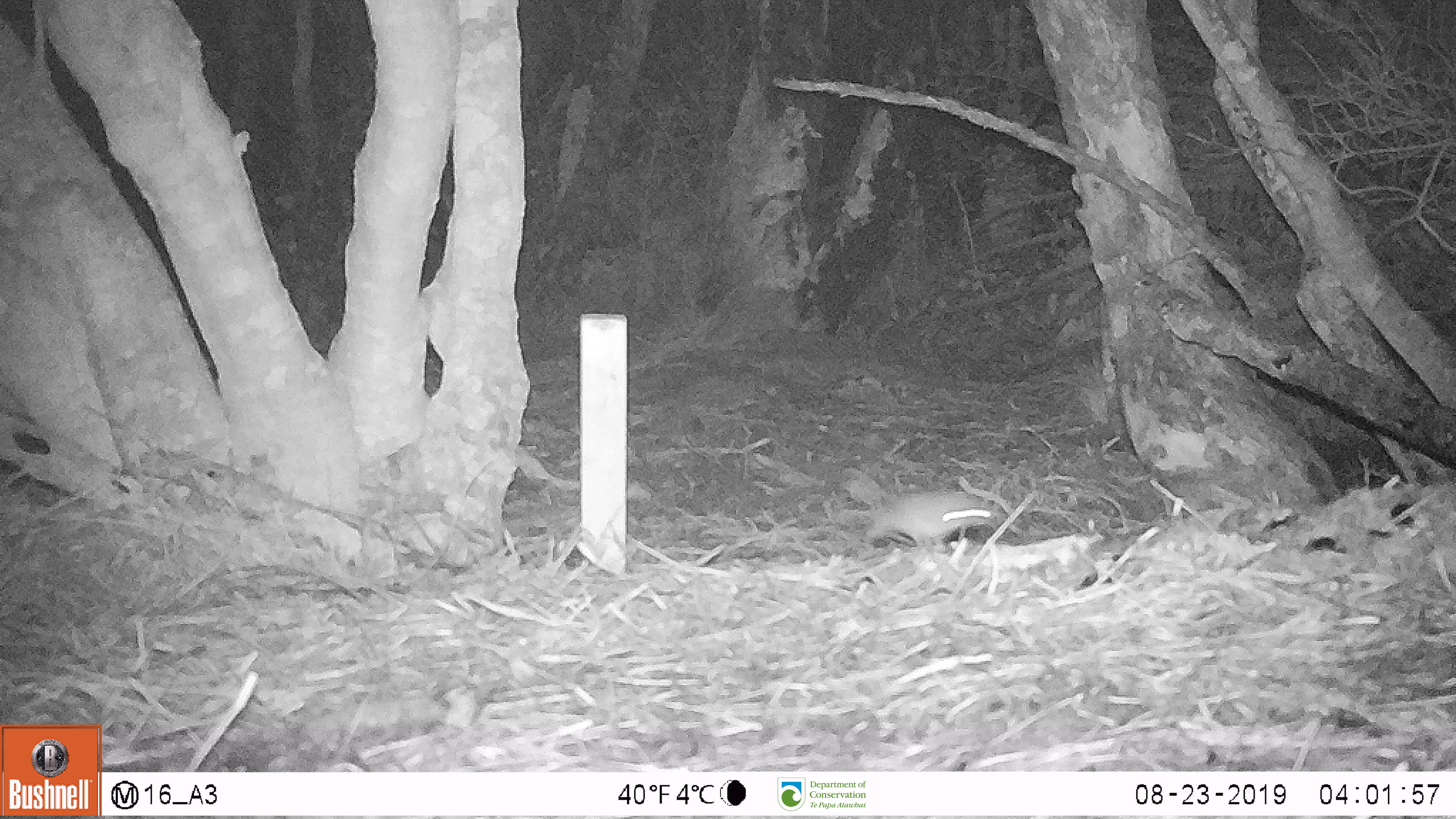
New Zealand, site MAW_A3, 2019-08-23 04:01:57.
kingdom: Animalia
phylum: Chordata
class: Mammalia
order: Rodentia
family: Muridae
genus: Mus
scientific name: Mus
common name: mouse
Mouse (Mus).